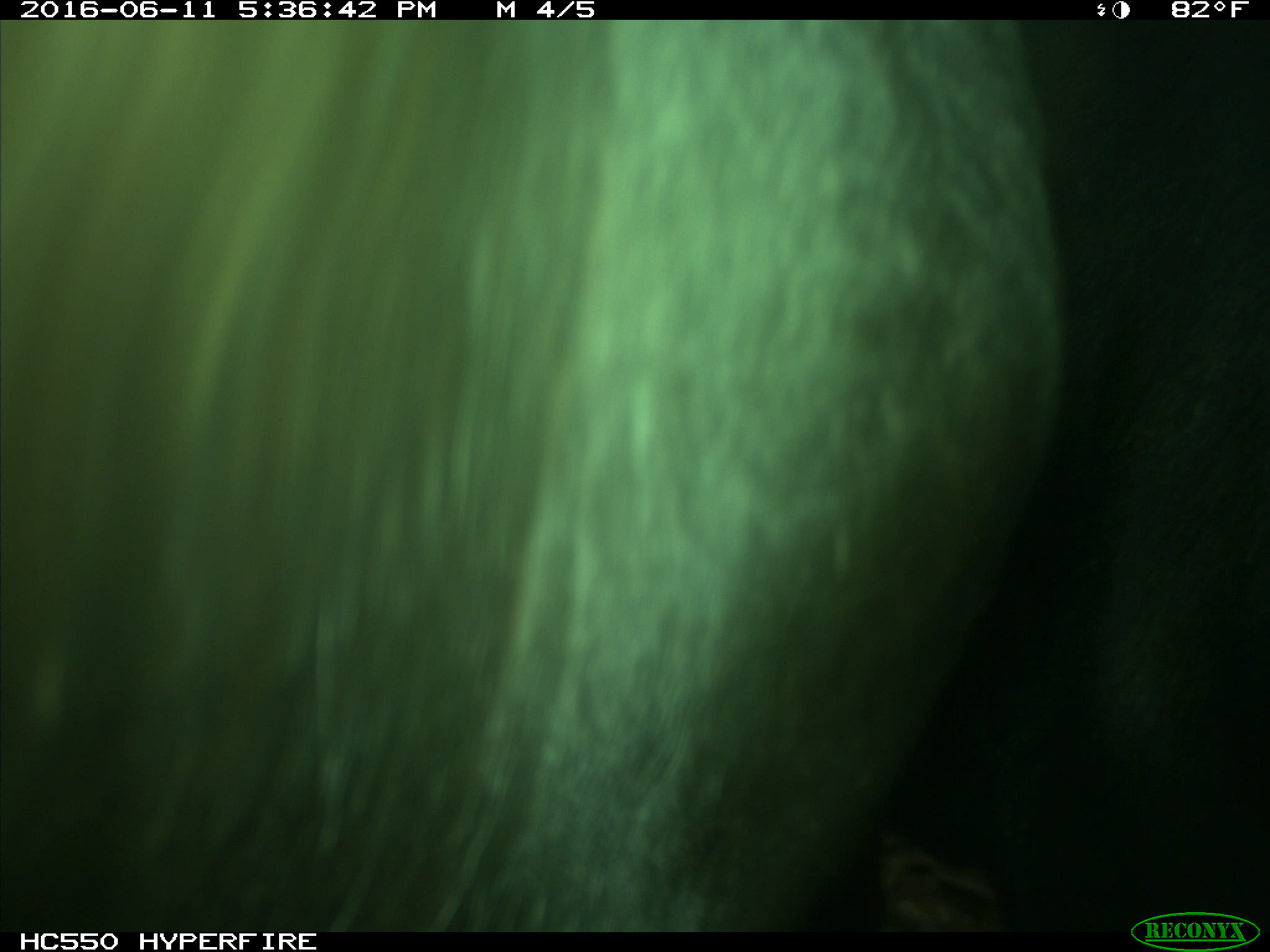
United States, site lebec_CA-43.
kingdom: Animalia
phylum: Chordata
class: Mammalia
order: Artiodactyla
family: Bovidae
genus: Bos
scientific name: Bos taurus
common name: domestic cow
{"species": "Bos taurus (domestic cow)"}